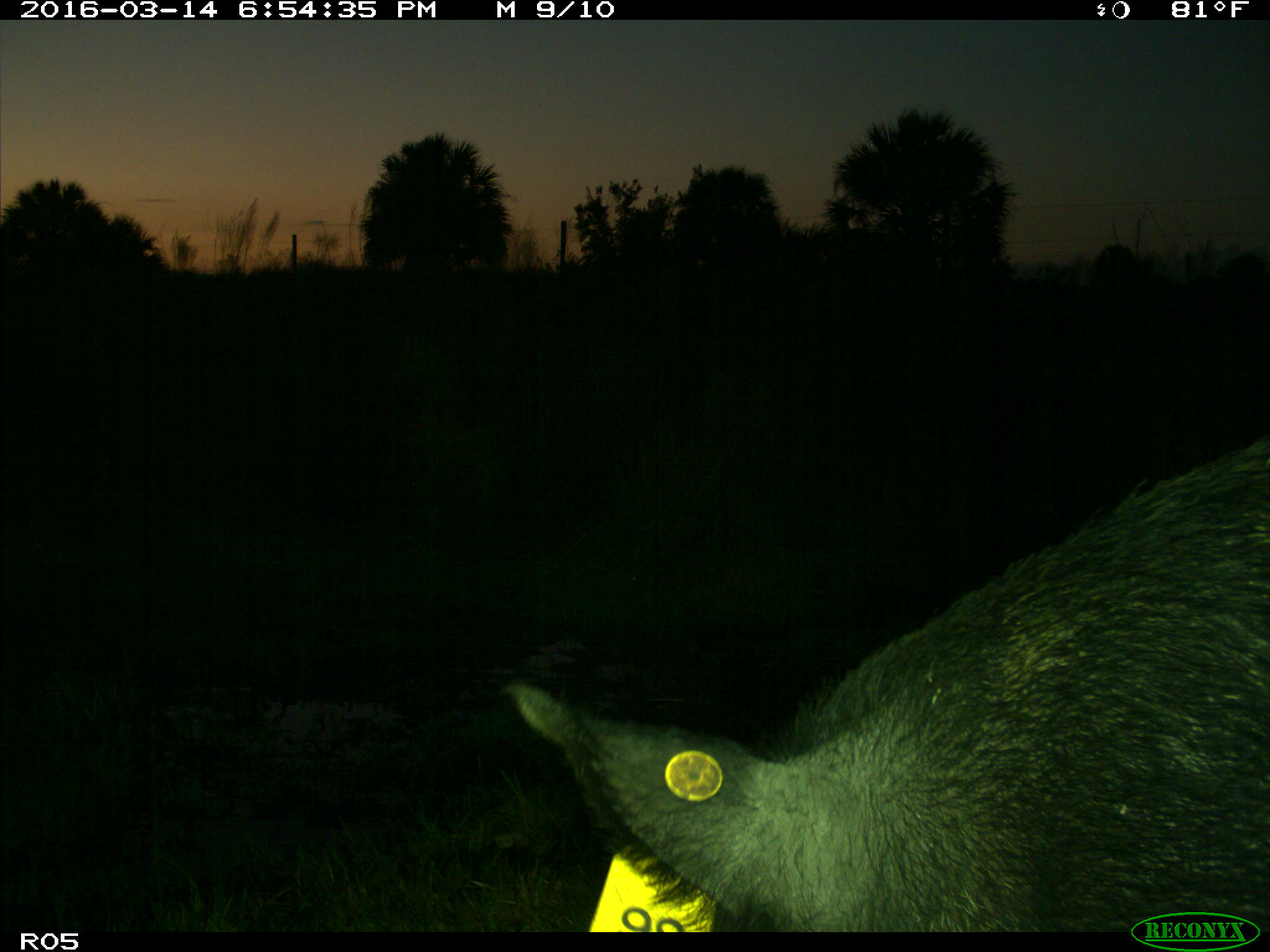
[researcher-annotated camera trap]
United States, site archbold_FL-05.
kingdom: Animalia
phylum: Chordata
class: Mammalia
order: Artiodactyla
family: Suidae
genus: Sus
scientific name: Sus scrofa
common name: wild boar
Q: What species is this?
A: Sus scrofa (wild boar).